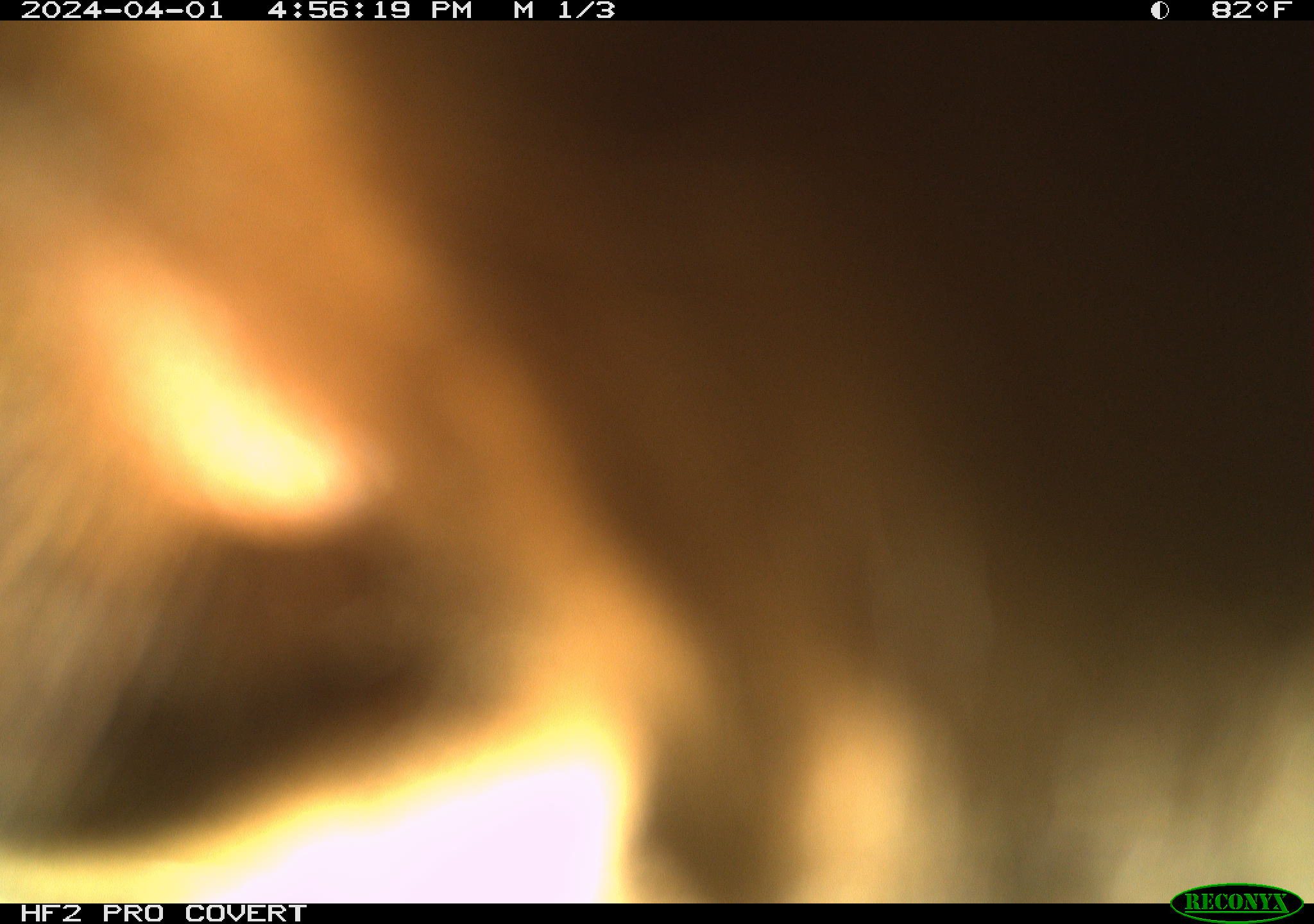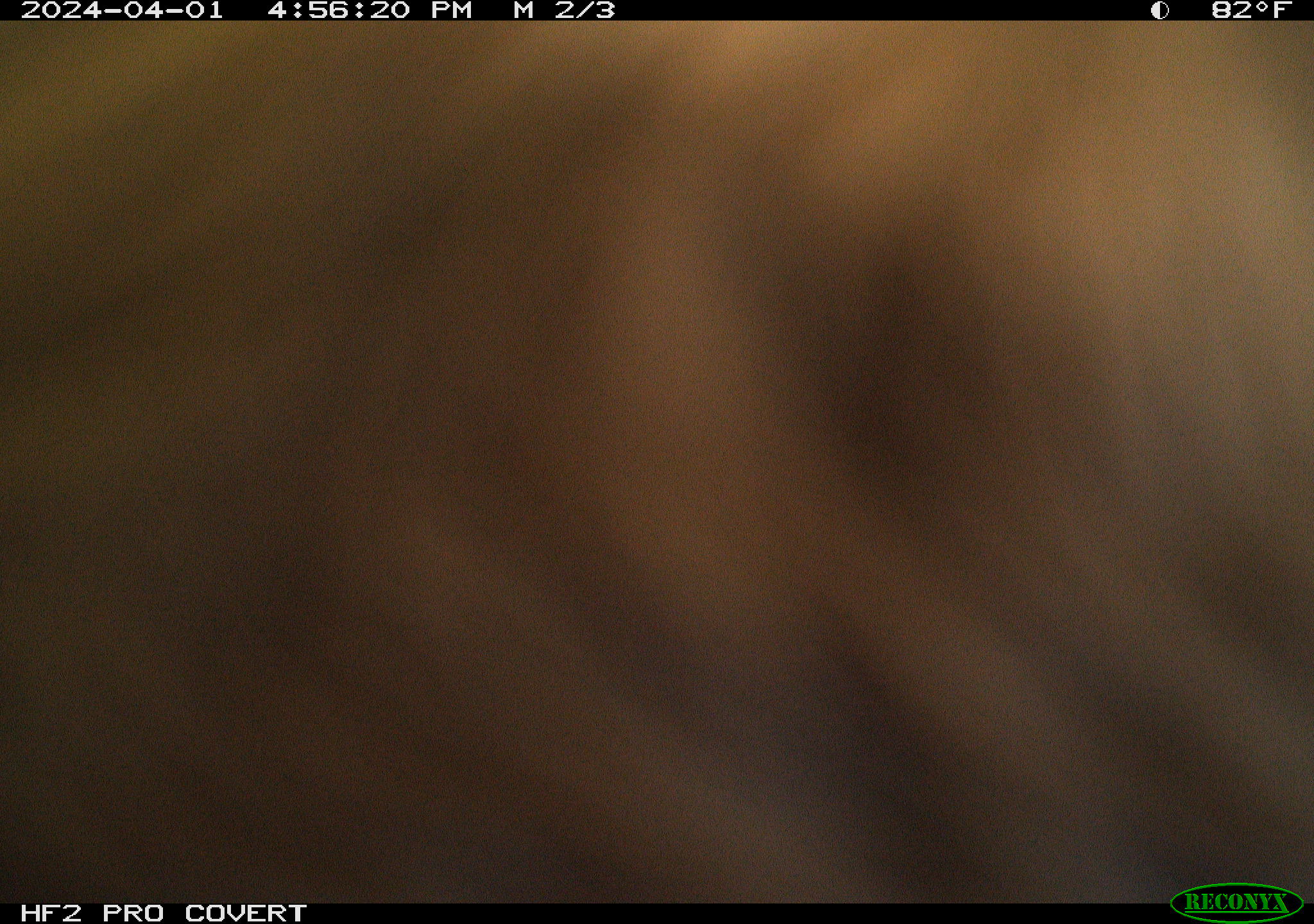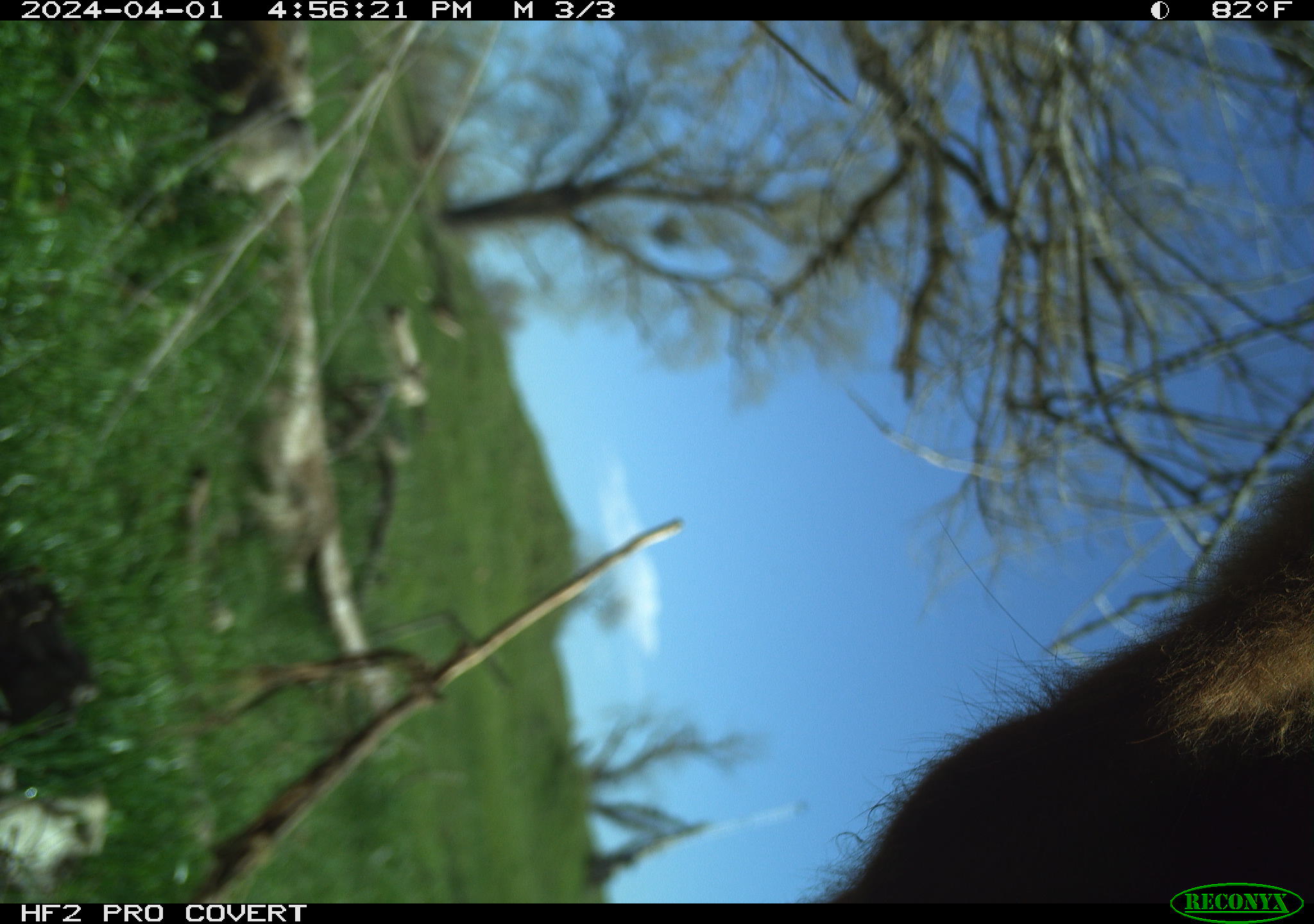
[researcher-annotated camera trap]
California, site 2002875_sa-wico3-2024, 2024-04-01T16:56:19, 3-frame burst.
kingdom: Animalia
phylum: Chordata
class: Mammalia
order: Artiodactyla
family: Bovidae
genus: Bos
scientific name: Bos taurus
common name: domestic cattle